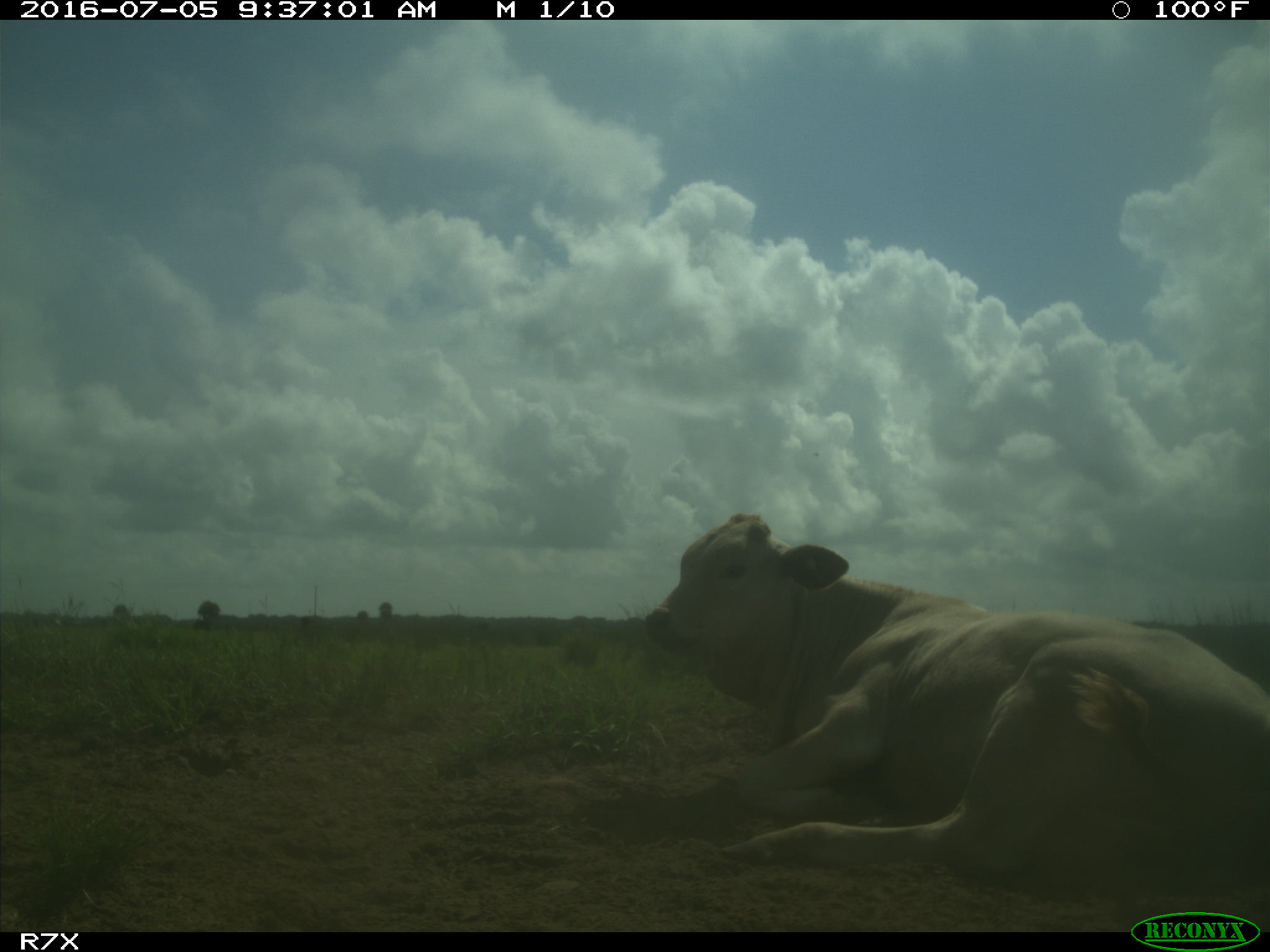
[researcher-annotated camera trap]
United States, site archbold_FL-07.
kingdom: Animalia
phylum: Chordata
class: Mammalia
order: Artiodactyla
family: Bovidae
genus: Bos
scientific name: Bos taurus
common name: domestic cow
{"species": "Bos taurus (domestic cow)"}